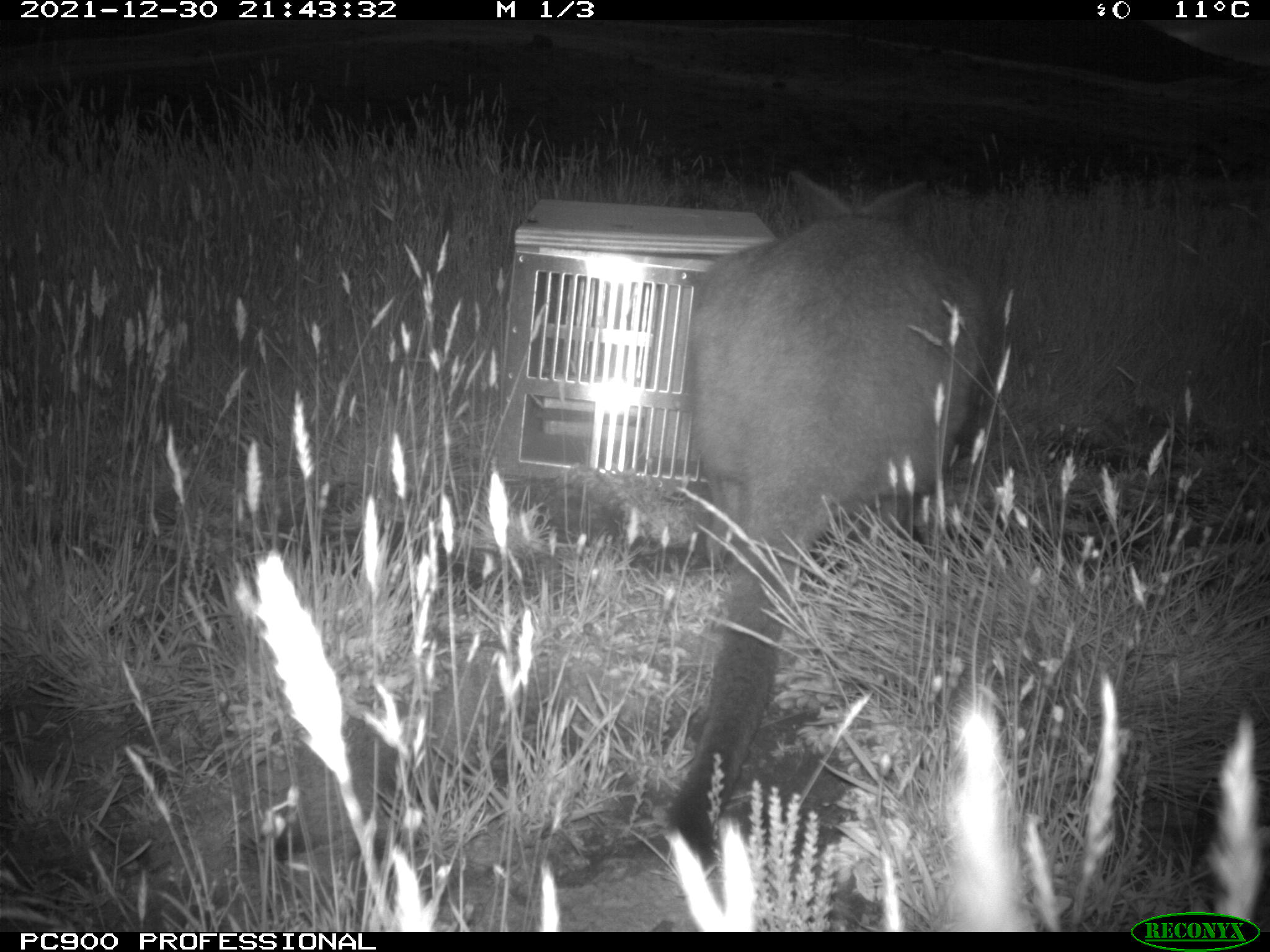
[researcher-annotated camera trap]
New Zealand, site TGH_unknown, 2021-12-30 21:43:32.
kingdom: Animalia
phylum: Chordata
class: Mammalia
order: Diprotodontia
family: Macropodidae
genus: Notamacropus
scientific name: Notamacropus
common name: wallaby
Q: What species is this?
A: Wallaby (Notamacropus).